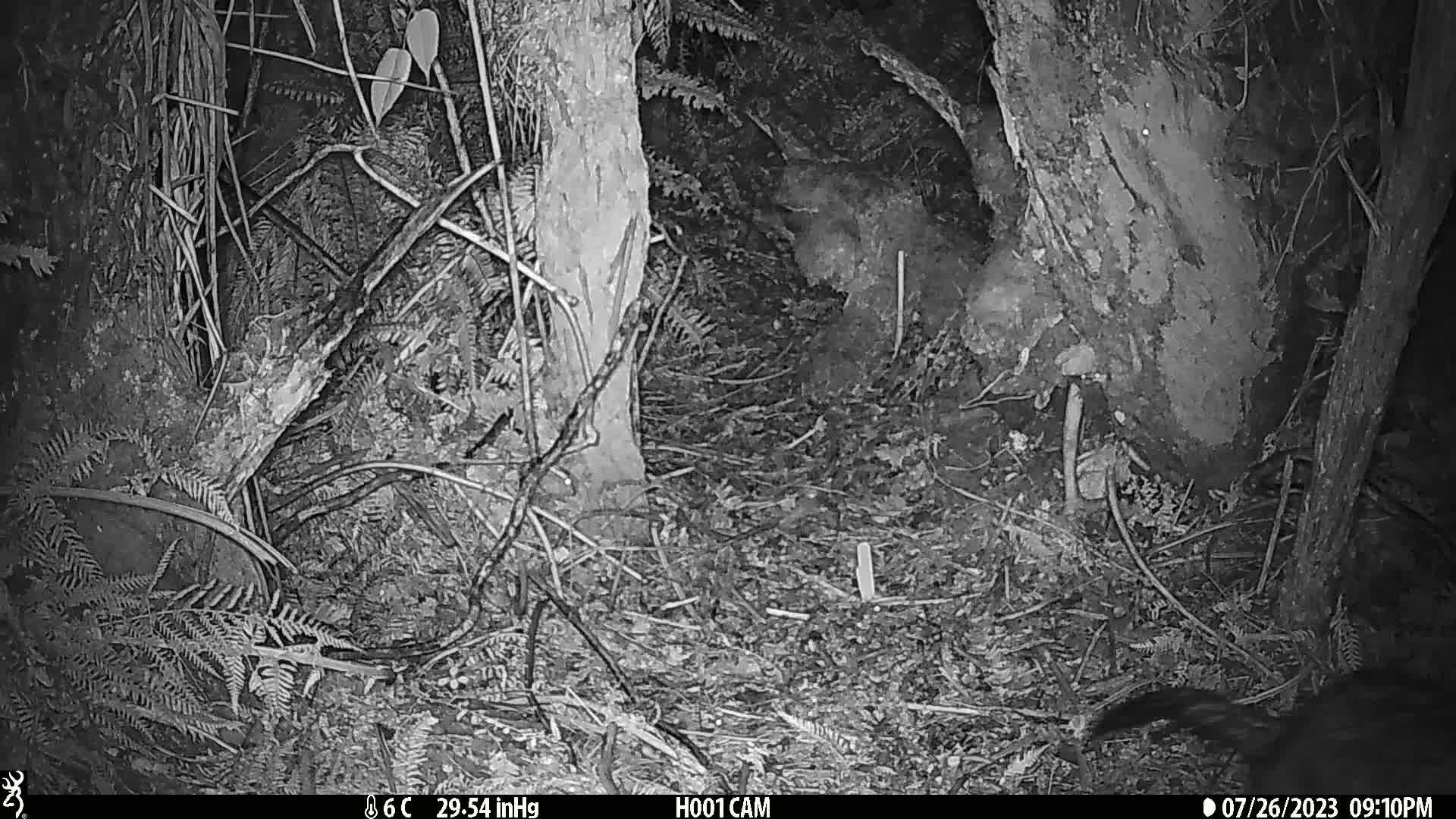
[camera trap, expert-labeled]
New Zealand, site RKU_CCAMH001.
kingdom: Animalia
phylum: Chordata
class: Mammalia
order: Diprotodontia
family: Phalangeridae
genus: Trichosurus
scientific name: Trichosurus vulpecula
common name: common brushtail possum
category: possum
Possum (common brushtail possum) (Trichosurus vulpecula).